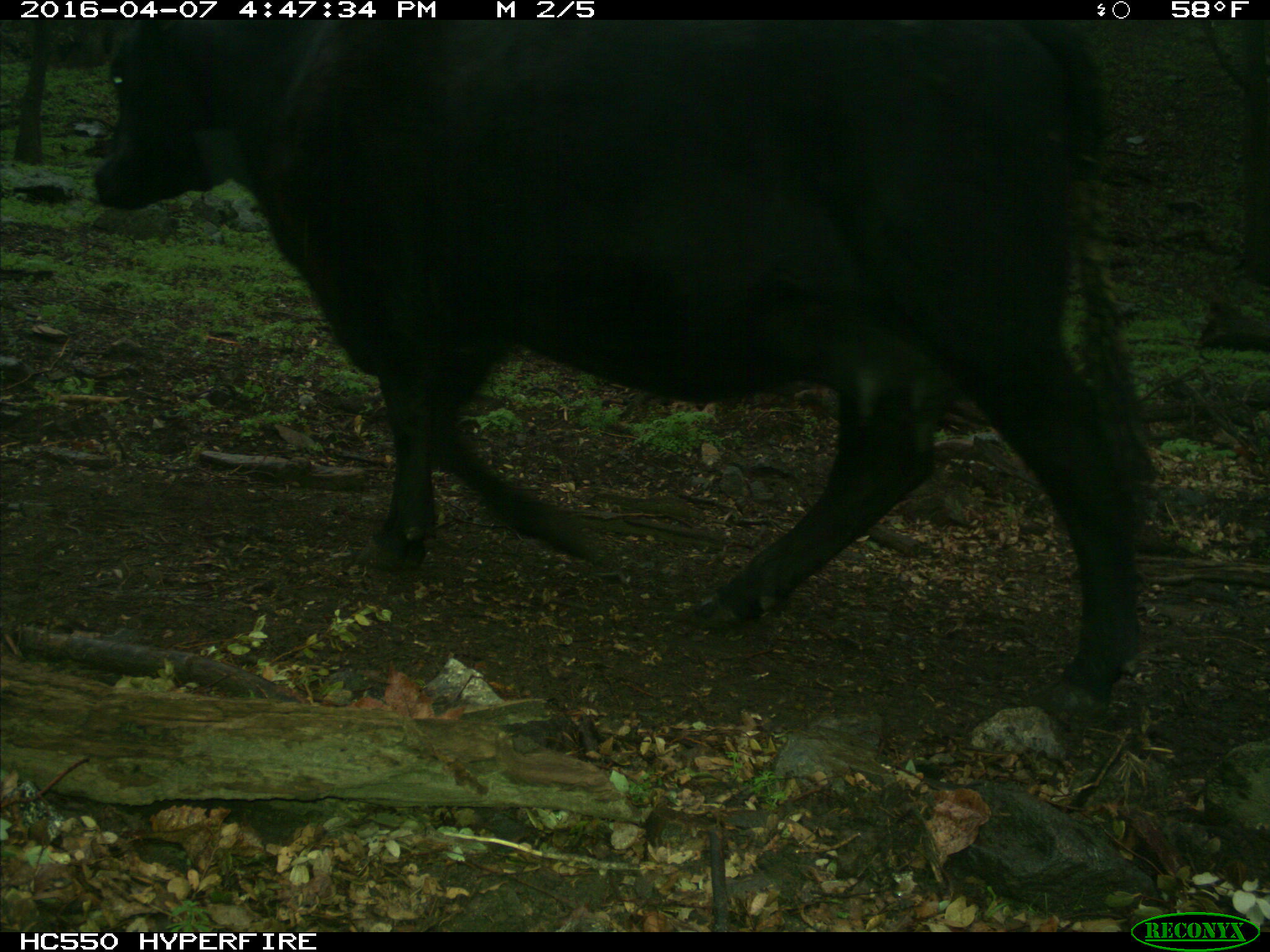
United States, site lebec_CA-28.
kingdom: Animalia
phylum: Chordata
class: Mammalia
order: Artiodactyla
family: Bovidae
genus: Bos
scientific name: Bos taurus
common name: domestic cow